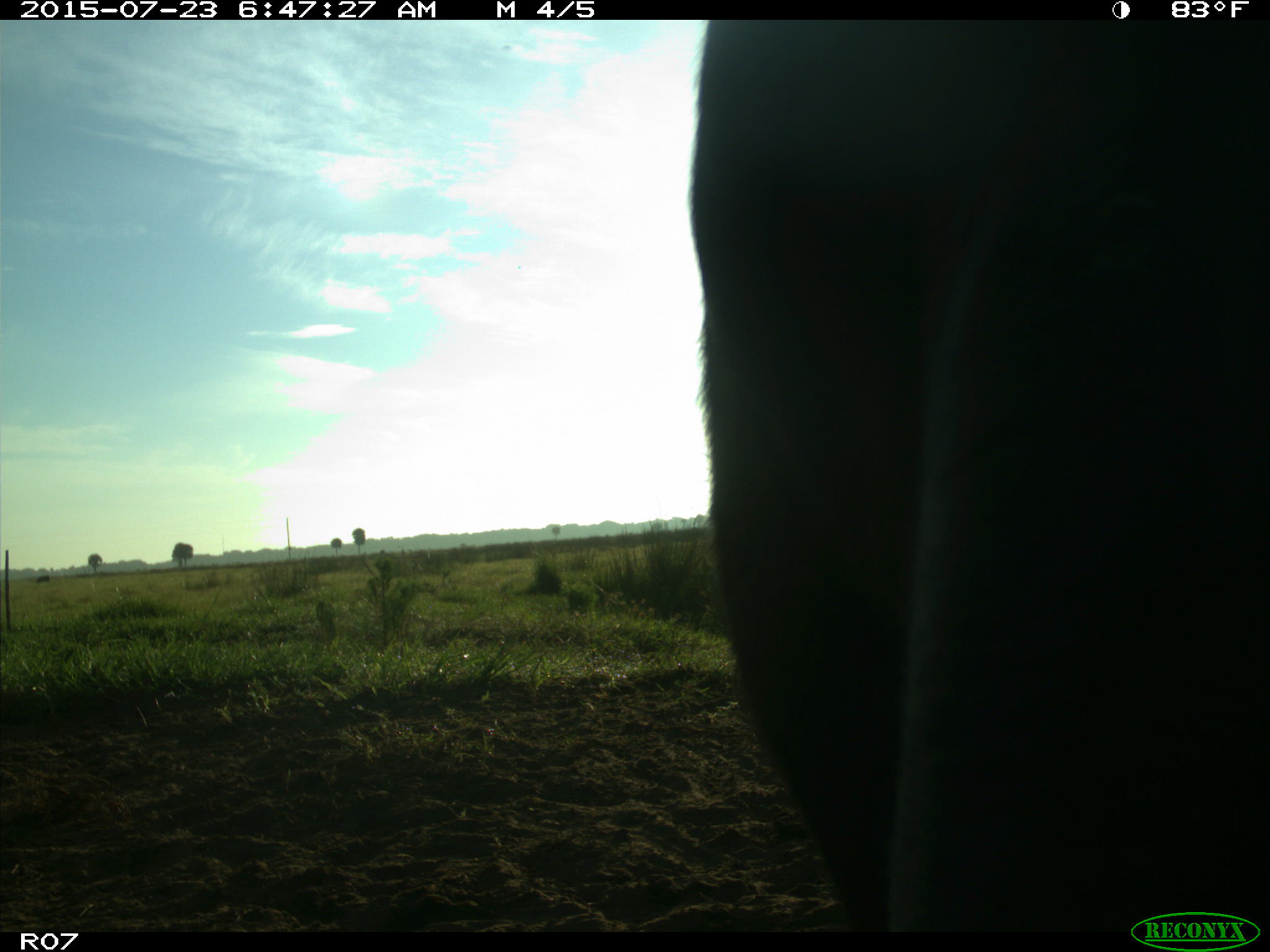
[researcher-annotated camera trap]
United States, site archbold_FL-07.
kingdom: Animalia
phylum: Chordata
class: Mammalia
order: Artiodactyla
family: Bovidae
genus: Bos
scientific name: Bos taurus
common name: domestic cow